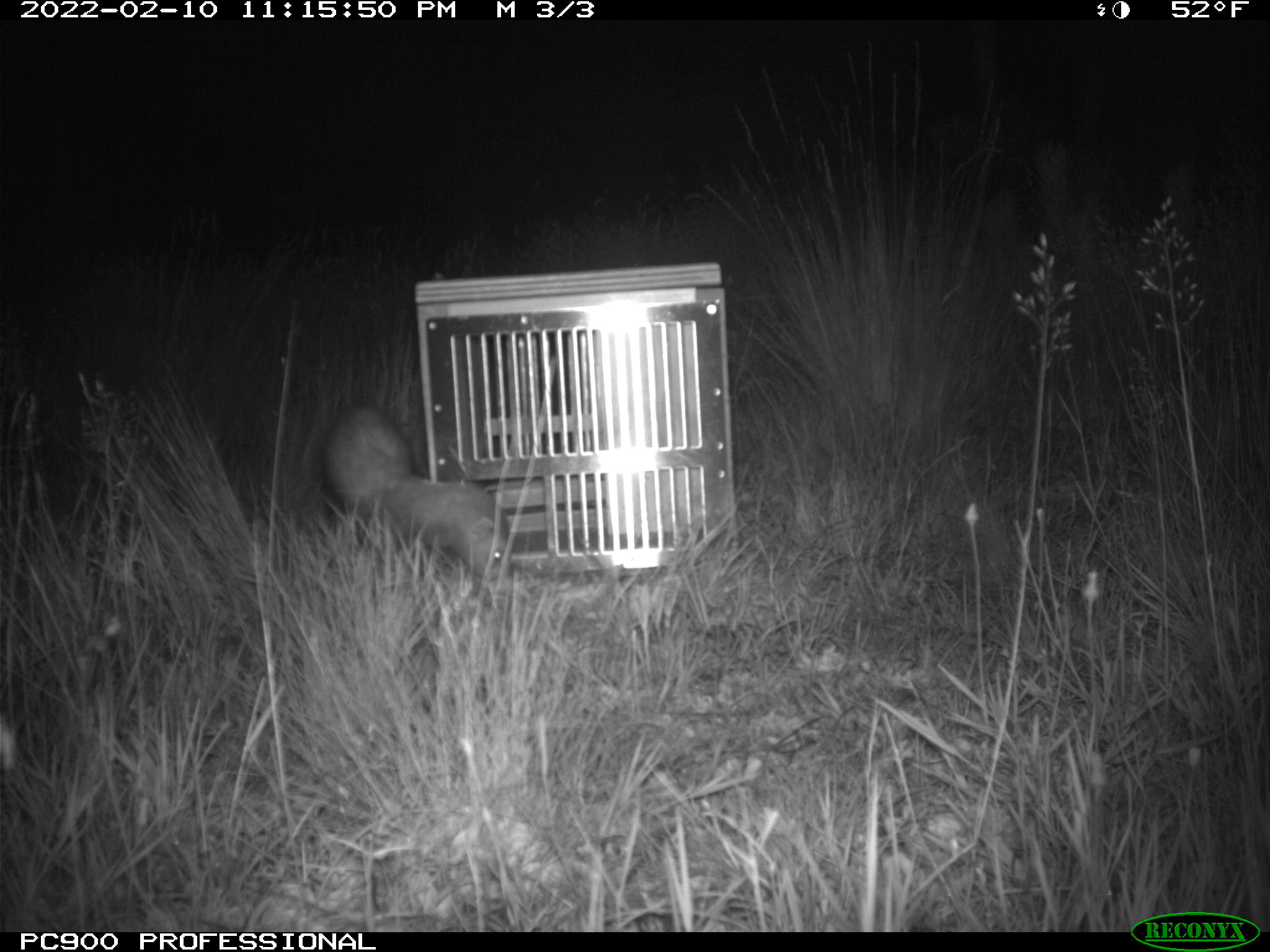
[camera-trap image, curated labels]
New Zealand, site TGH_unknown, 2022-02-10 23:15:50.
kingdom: Animalia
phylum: Chordata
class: Mammalia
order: Carnivora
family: Mustelidae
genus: Mustela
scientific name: Mustela furo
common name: ferret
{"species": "ferret (Mustela furo)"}